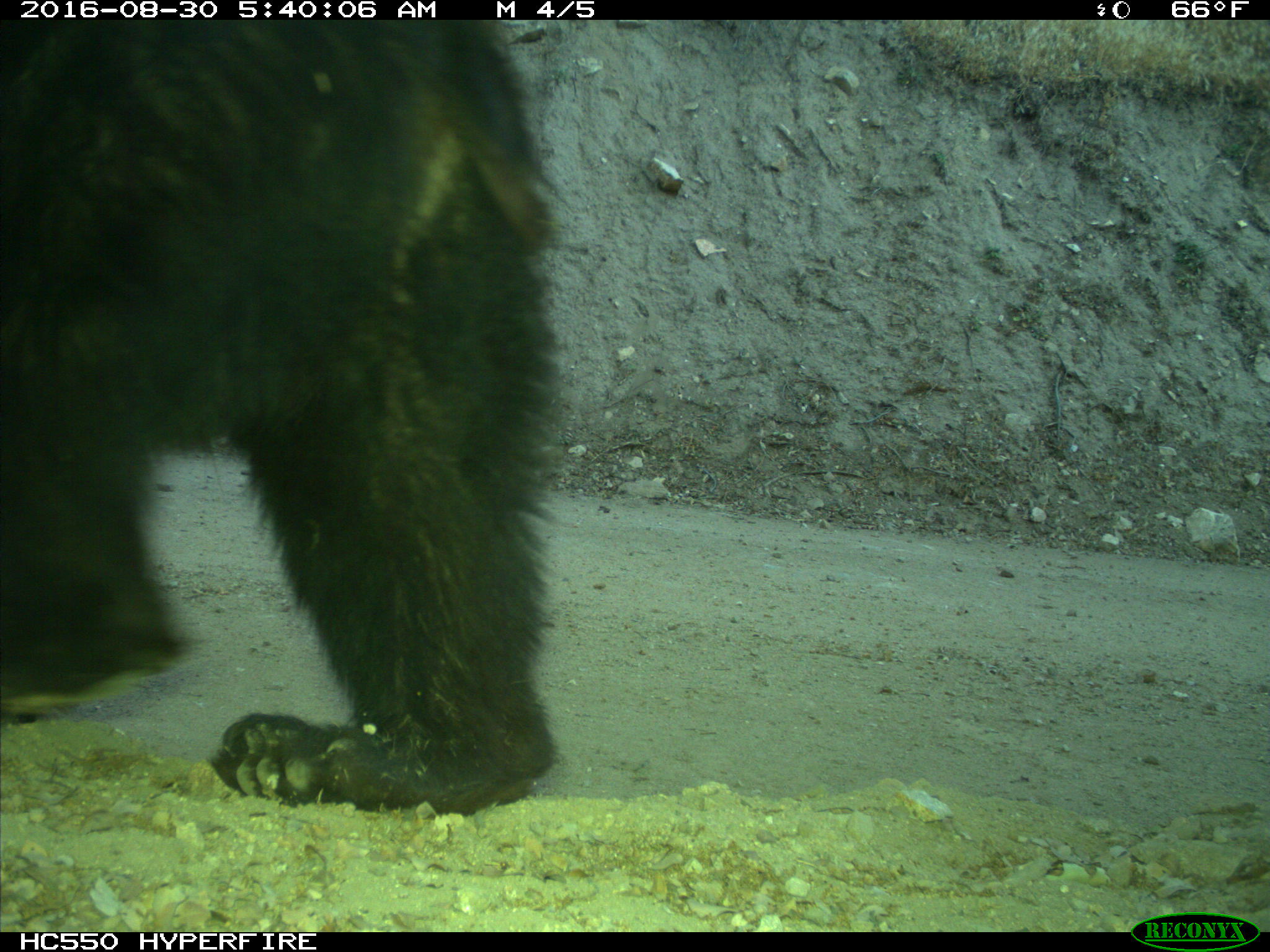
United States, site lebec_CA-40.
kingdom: Animalia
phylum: Chordata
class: Mammalia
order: Carnivora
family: Ursidae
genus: Ursus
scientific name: Ursus americanus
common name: american black bear